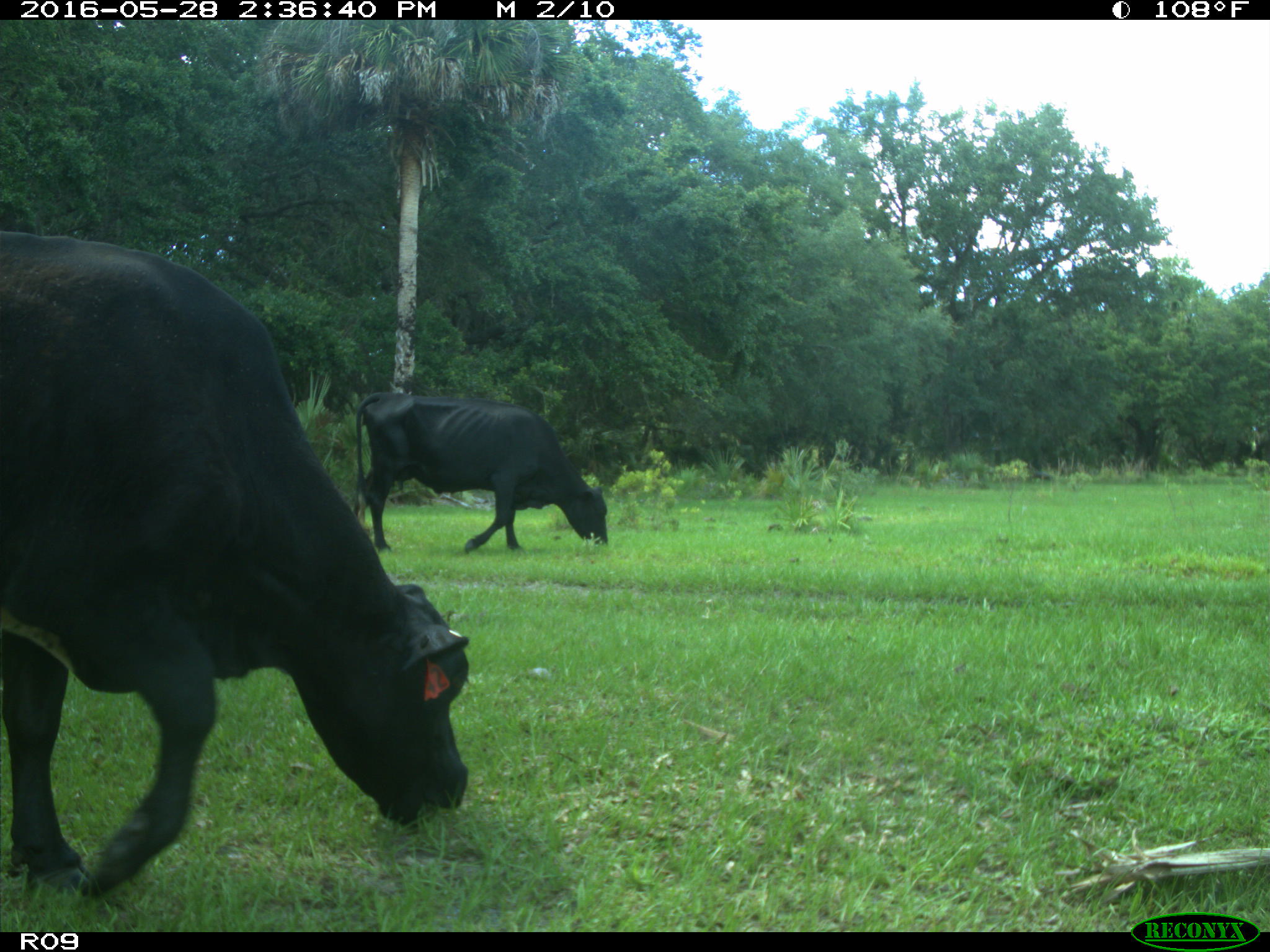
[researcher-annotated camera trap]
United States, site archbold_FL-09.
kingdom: Animalia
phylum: Chordata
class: Mammalia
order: Artiodactyla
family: Bovidae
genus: Bos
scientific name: Bos taurus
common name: domestic cow